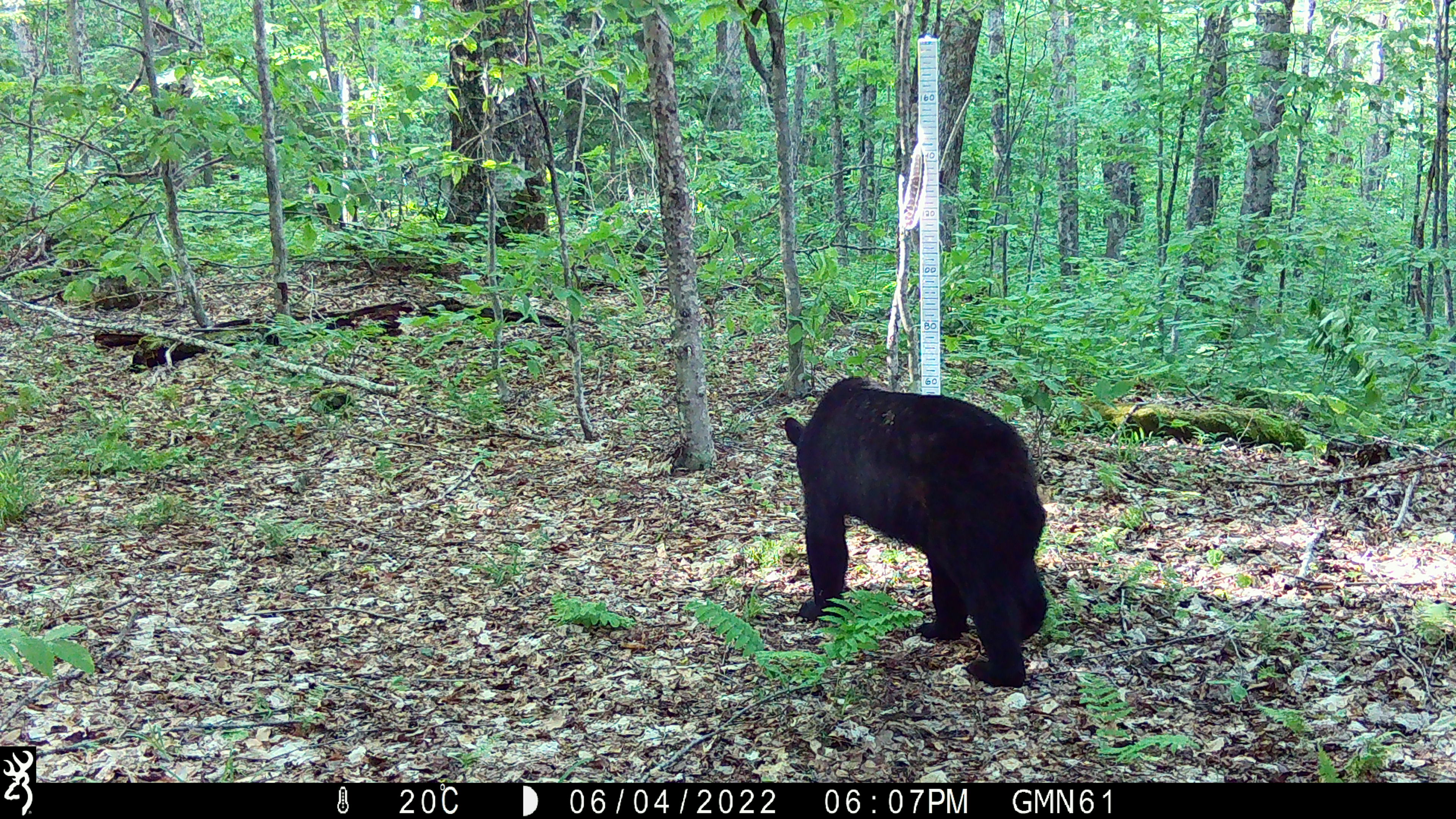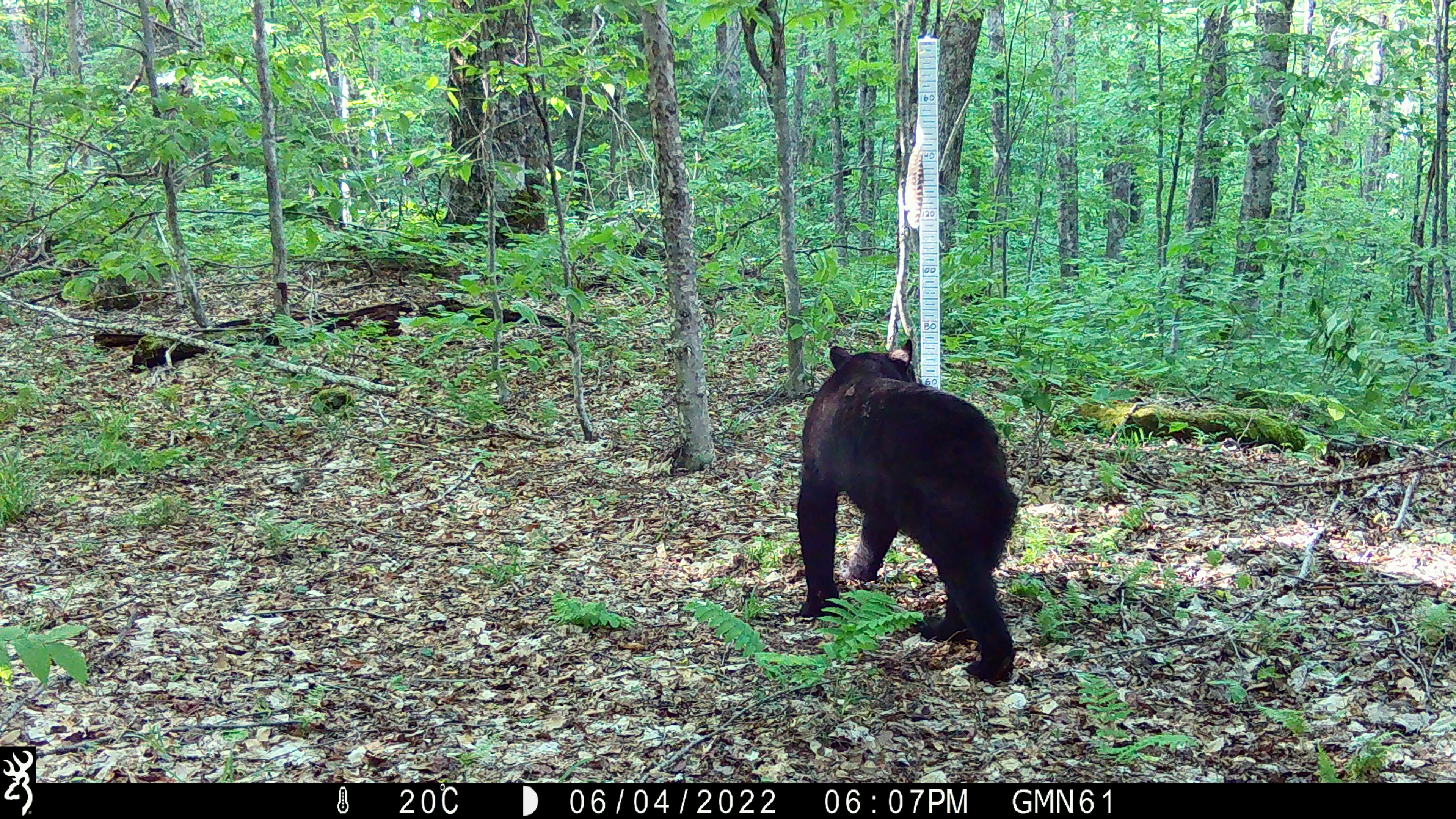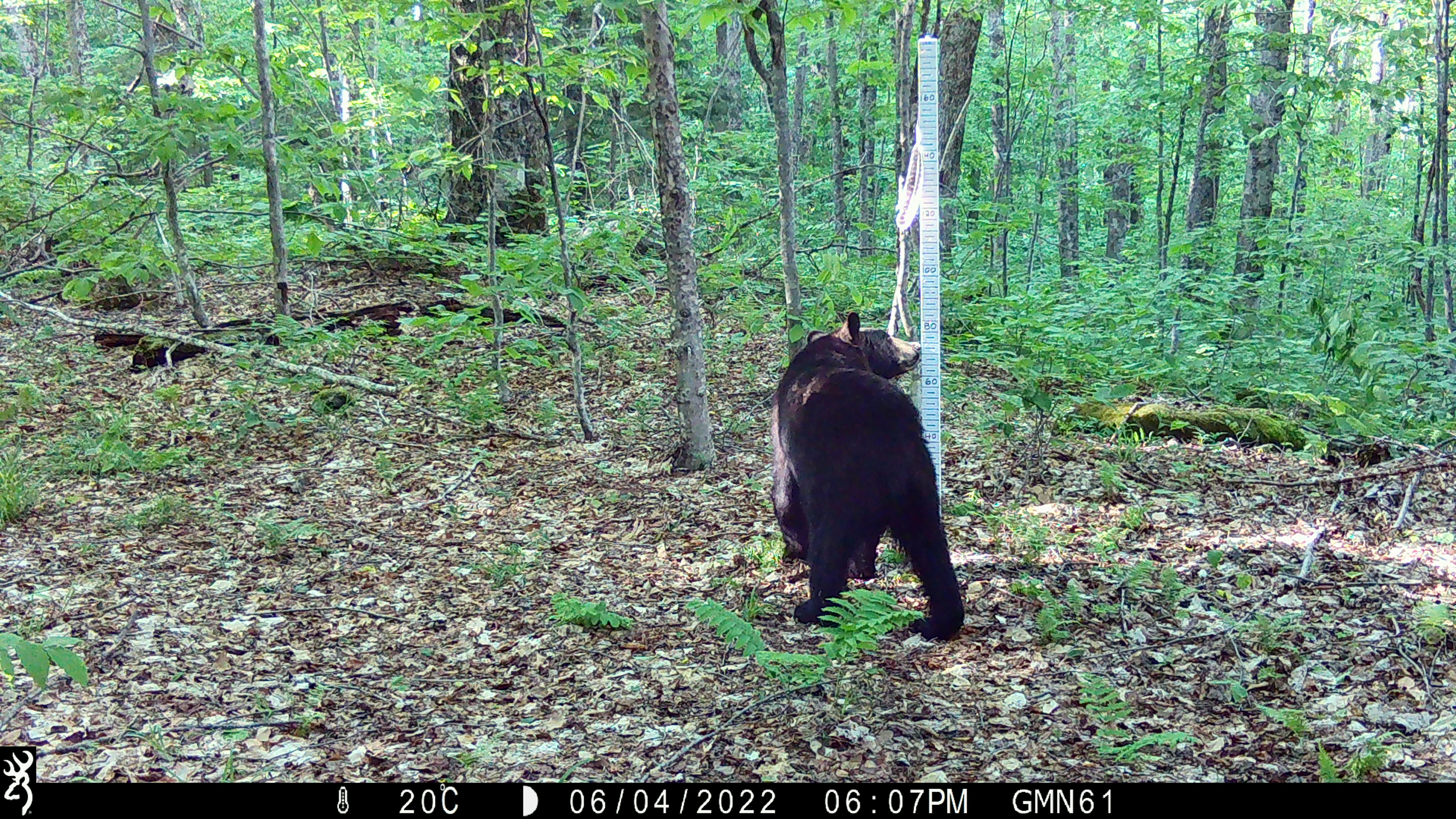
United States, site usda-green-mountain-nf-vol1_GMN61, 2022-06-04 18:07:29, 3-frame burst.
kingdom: Animalia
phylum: Chordata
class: Mammalia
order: Carnivora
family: Ursidae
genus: Ursus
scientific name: Ursus americanus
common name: black bear